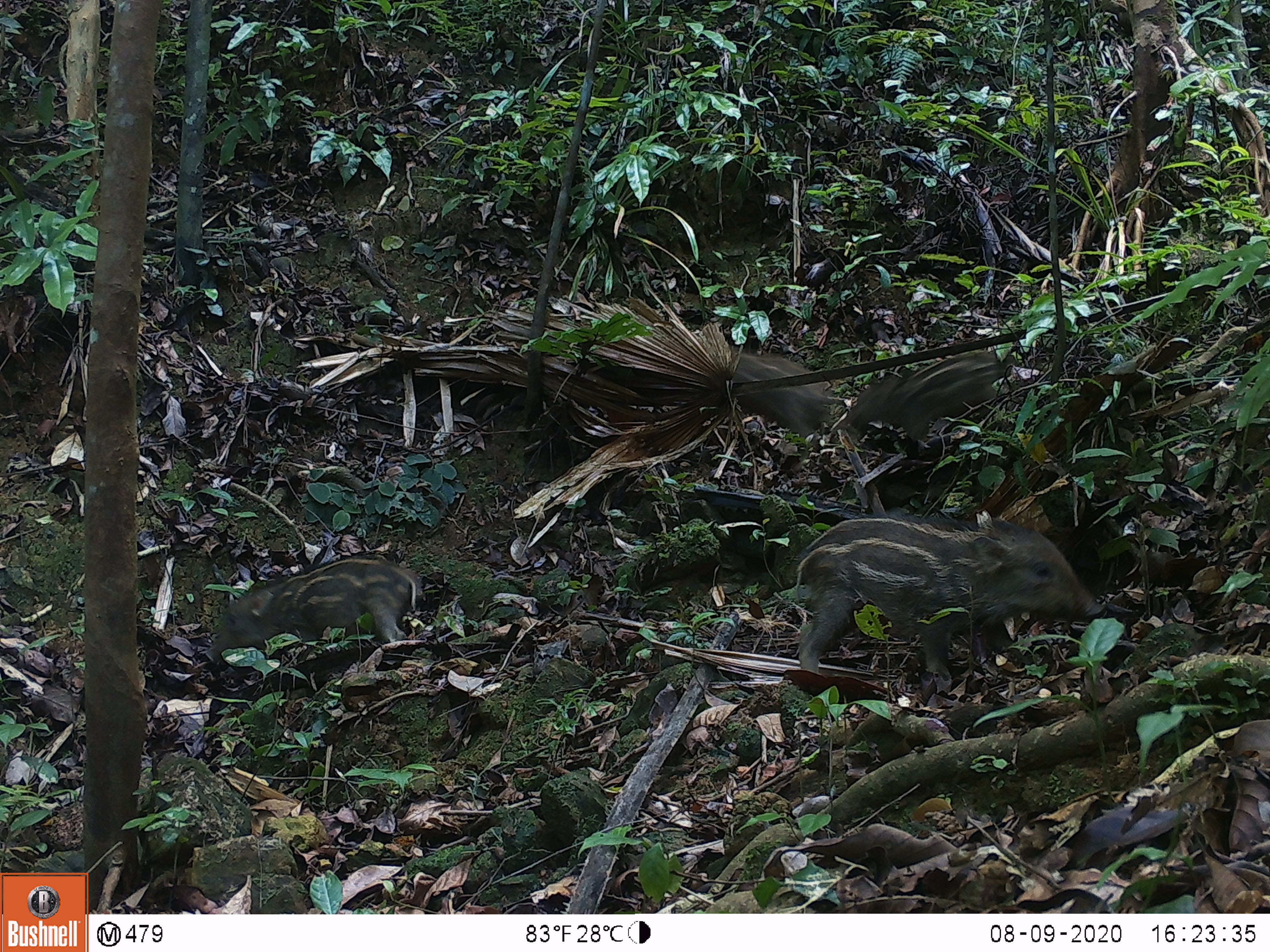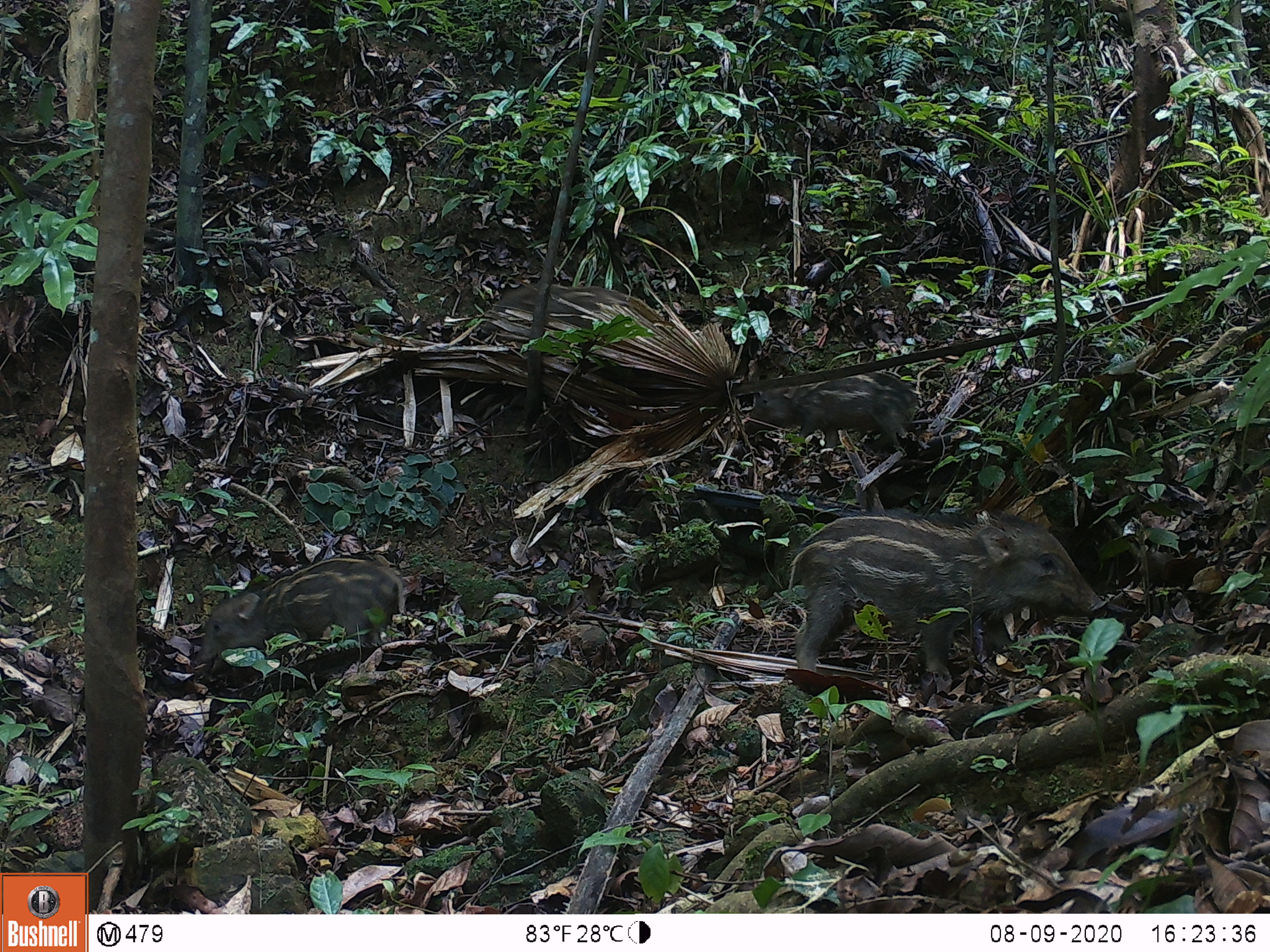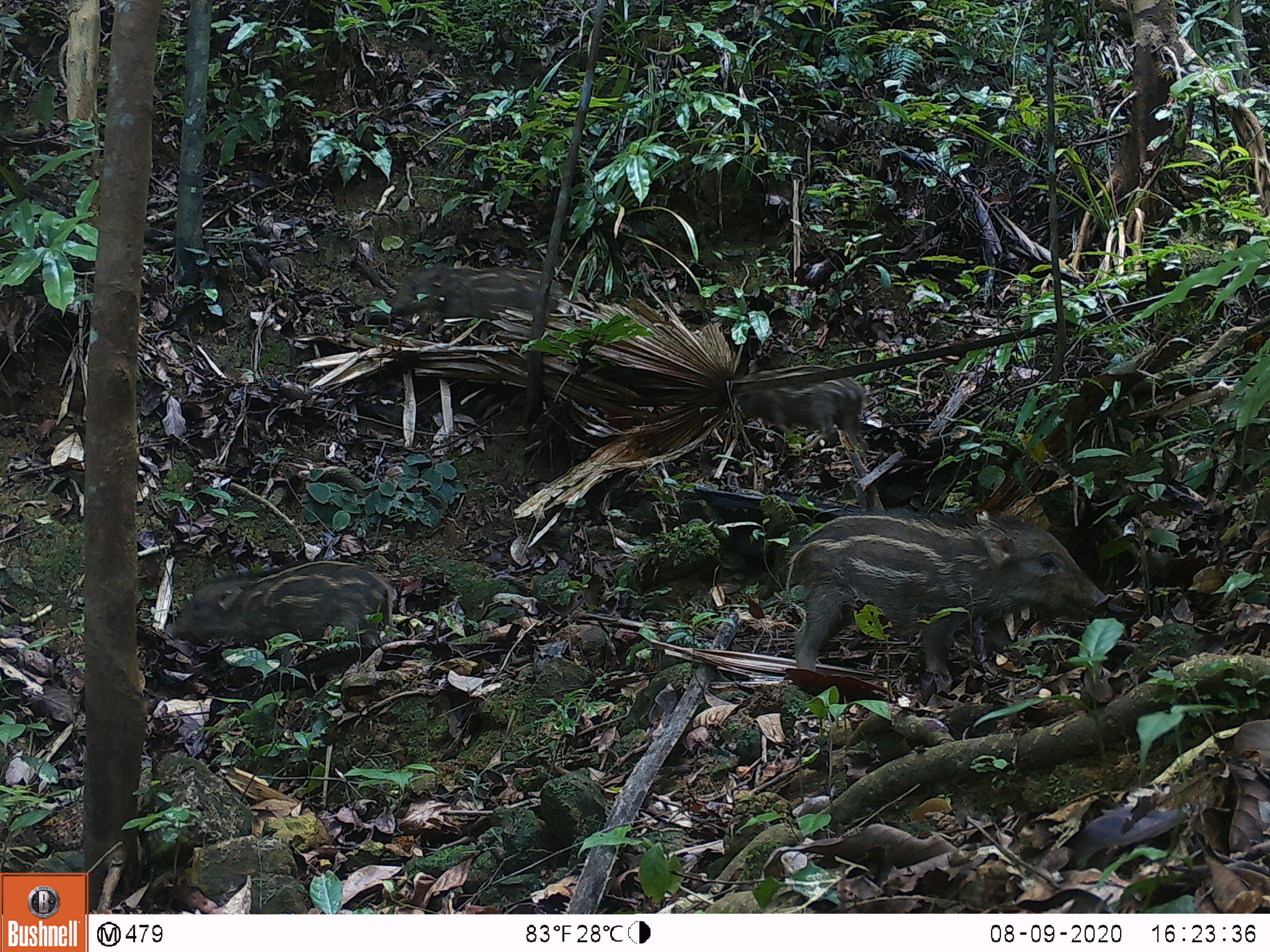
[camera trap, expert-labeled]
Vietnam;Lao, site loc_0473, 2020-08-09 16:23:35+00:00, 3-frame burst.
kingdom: Animalia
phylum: Chordata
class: Mammalia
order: Artiodactyla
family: Suidae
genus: Sus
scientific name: Sus scrofa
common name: eurasian wild pig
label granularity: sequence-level